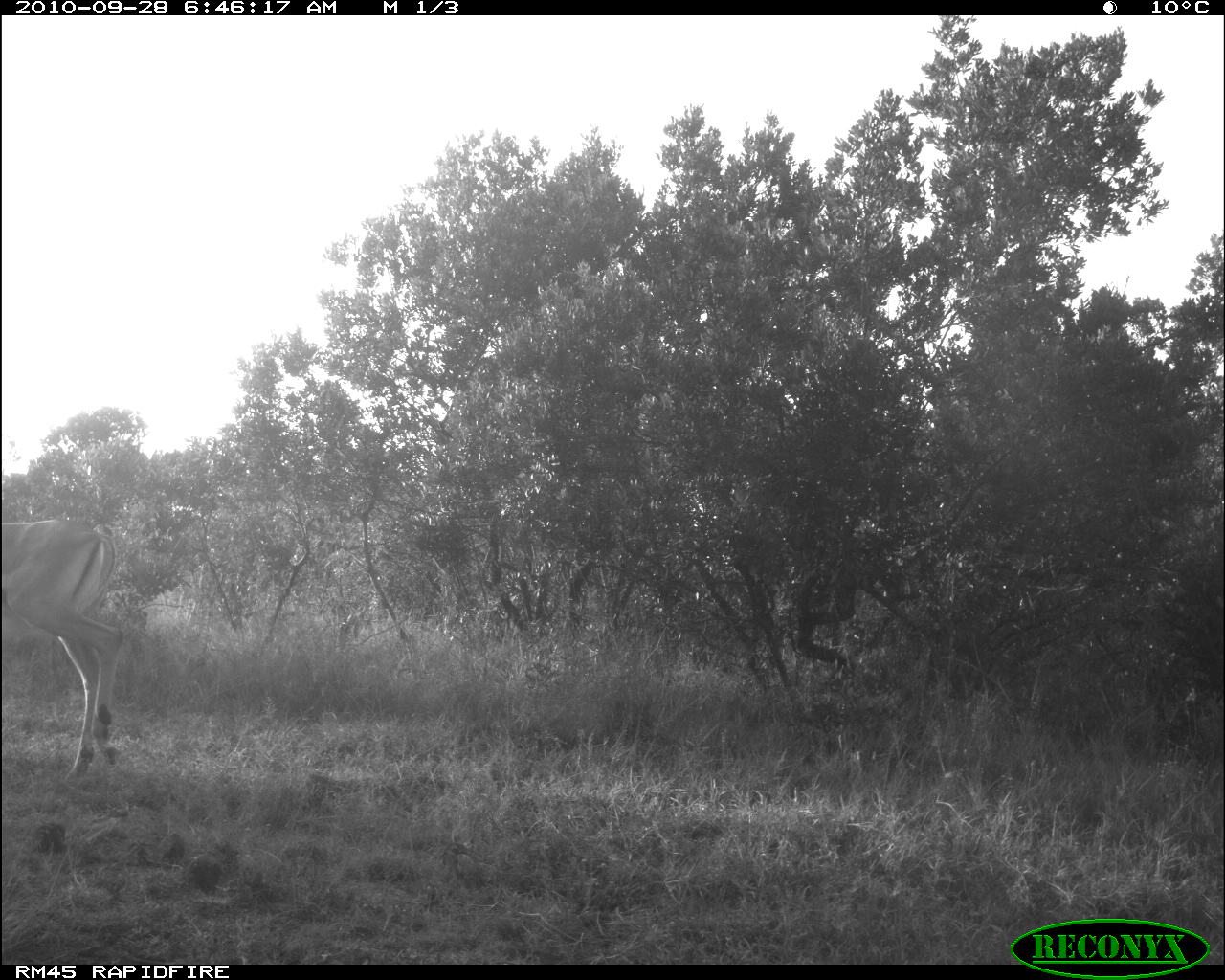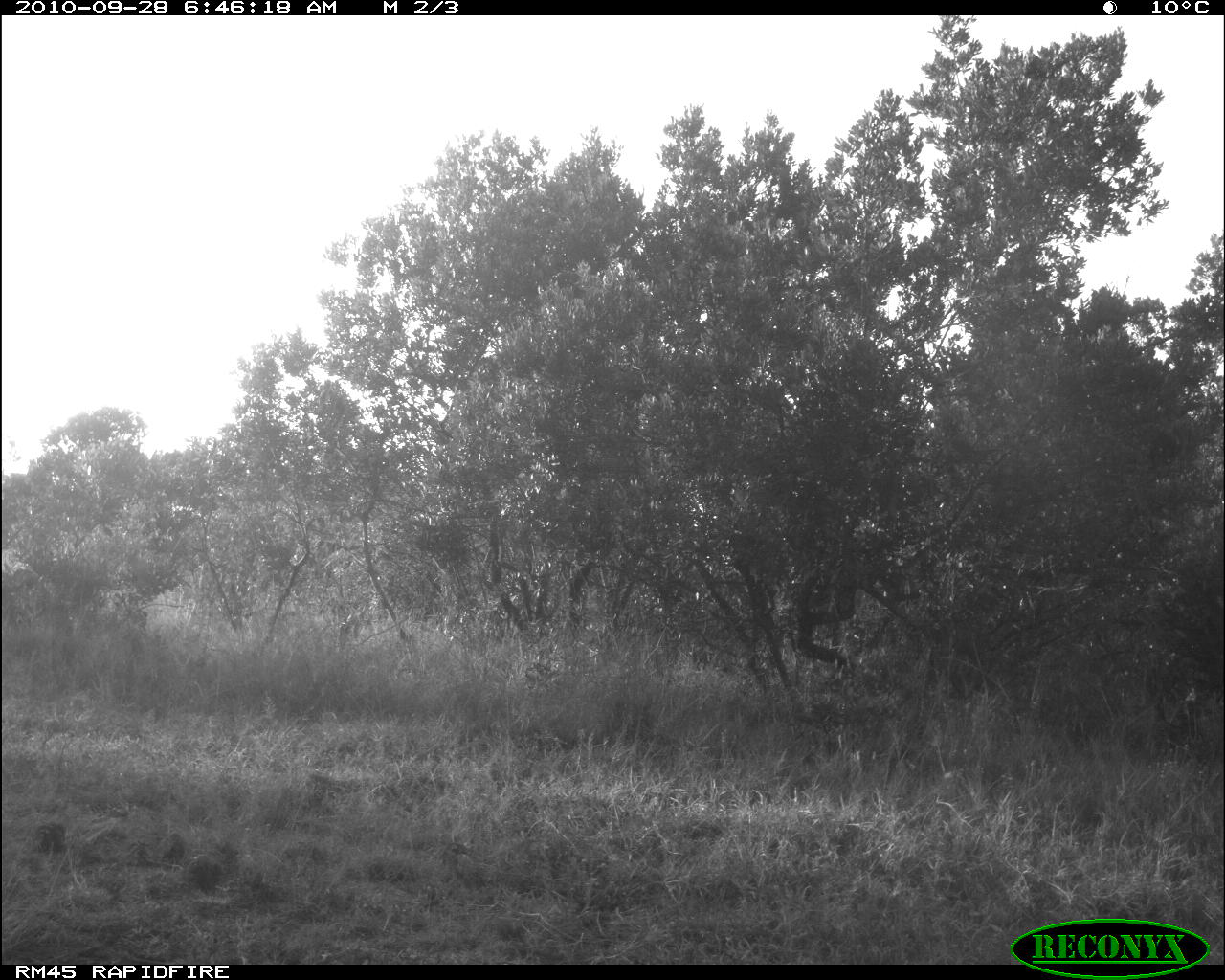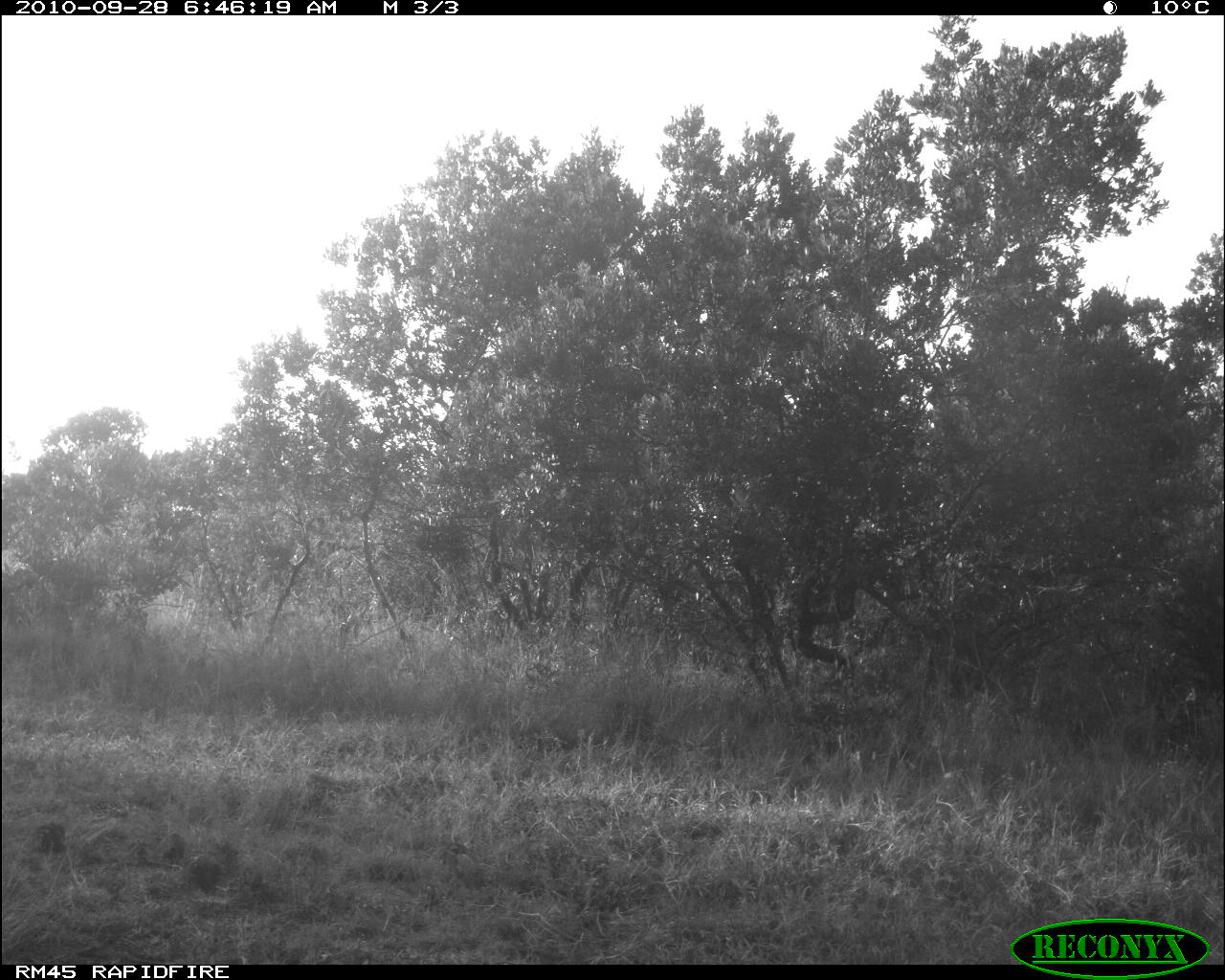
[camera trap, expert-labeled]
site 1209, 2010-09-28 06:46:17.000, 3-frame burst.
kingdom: Animalia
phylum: Chordata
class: Mammalia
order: Artiodactyla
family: Bovidae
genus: Aepyceros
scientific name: Aepyceros melampus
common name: impala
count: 1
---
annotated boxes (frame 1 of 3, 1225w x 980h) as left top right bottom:
aepyceros melampus: 2 516 122 783